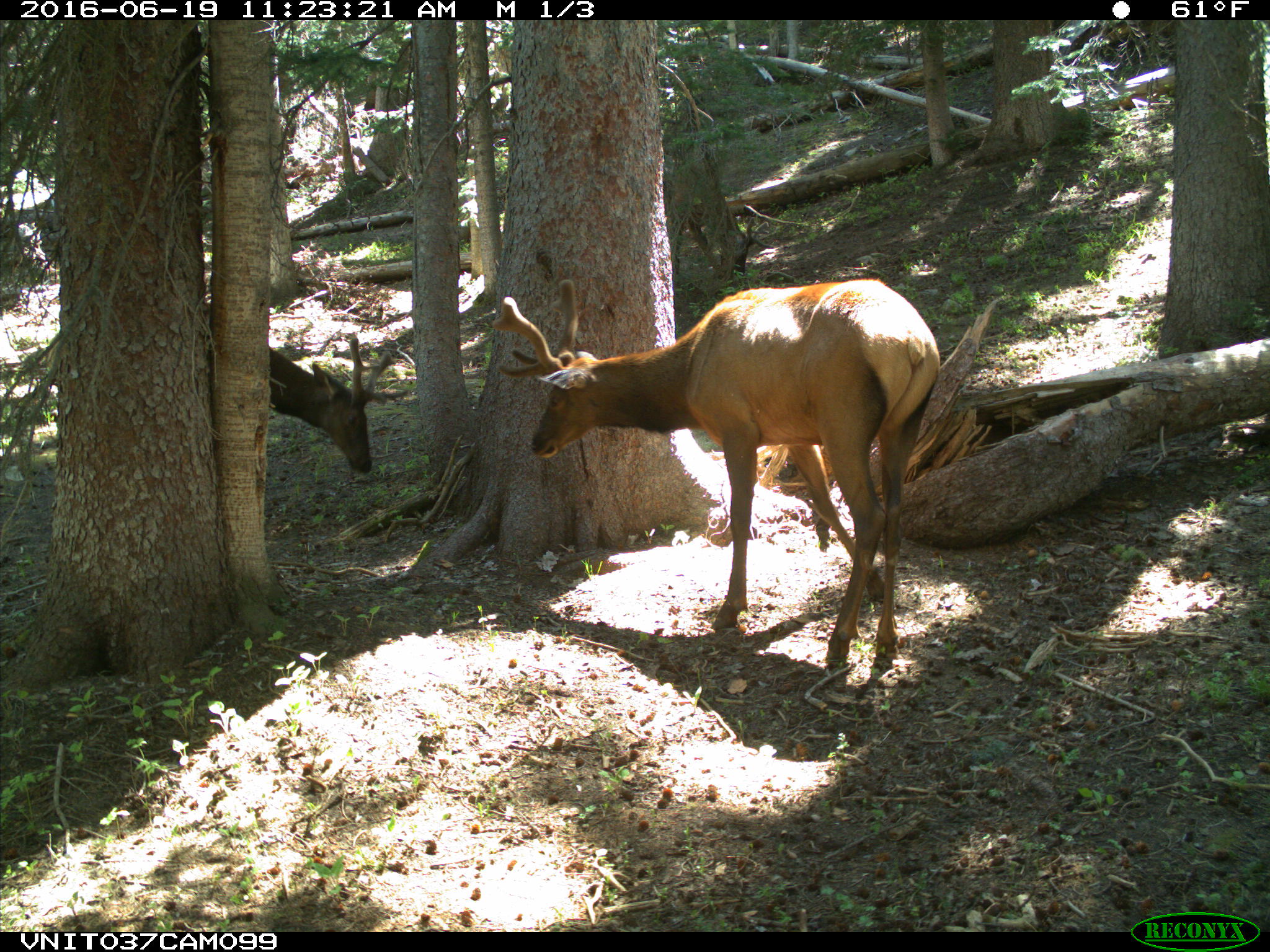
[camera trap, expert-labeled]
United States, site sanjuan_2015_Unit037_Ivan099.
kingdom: Animalia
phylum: Chordata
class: Mammalia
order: Artiodactyla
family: Cervidae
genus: Cervus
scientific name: Cervus elaphus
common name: red deer